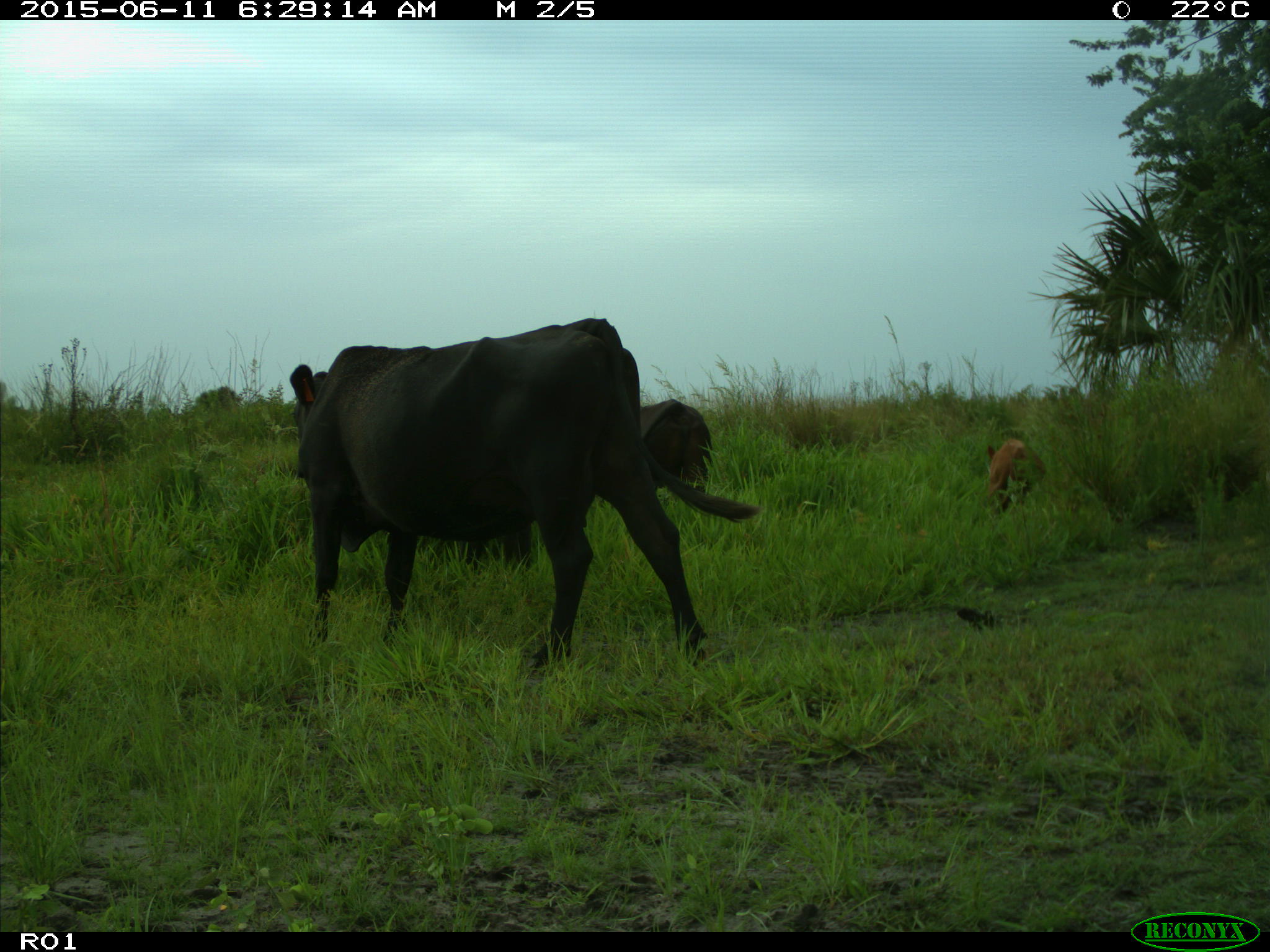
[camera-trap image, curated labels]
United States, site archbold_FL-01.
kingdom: Animalia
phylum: Chordata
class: Mammalia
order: Artiodactyla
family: Bovidae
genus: Bos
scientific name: Bos taurus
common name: domestic cow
Bos taurus (domestic cow).